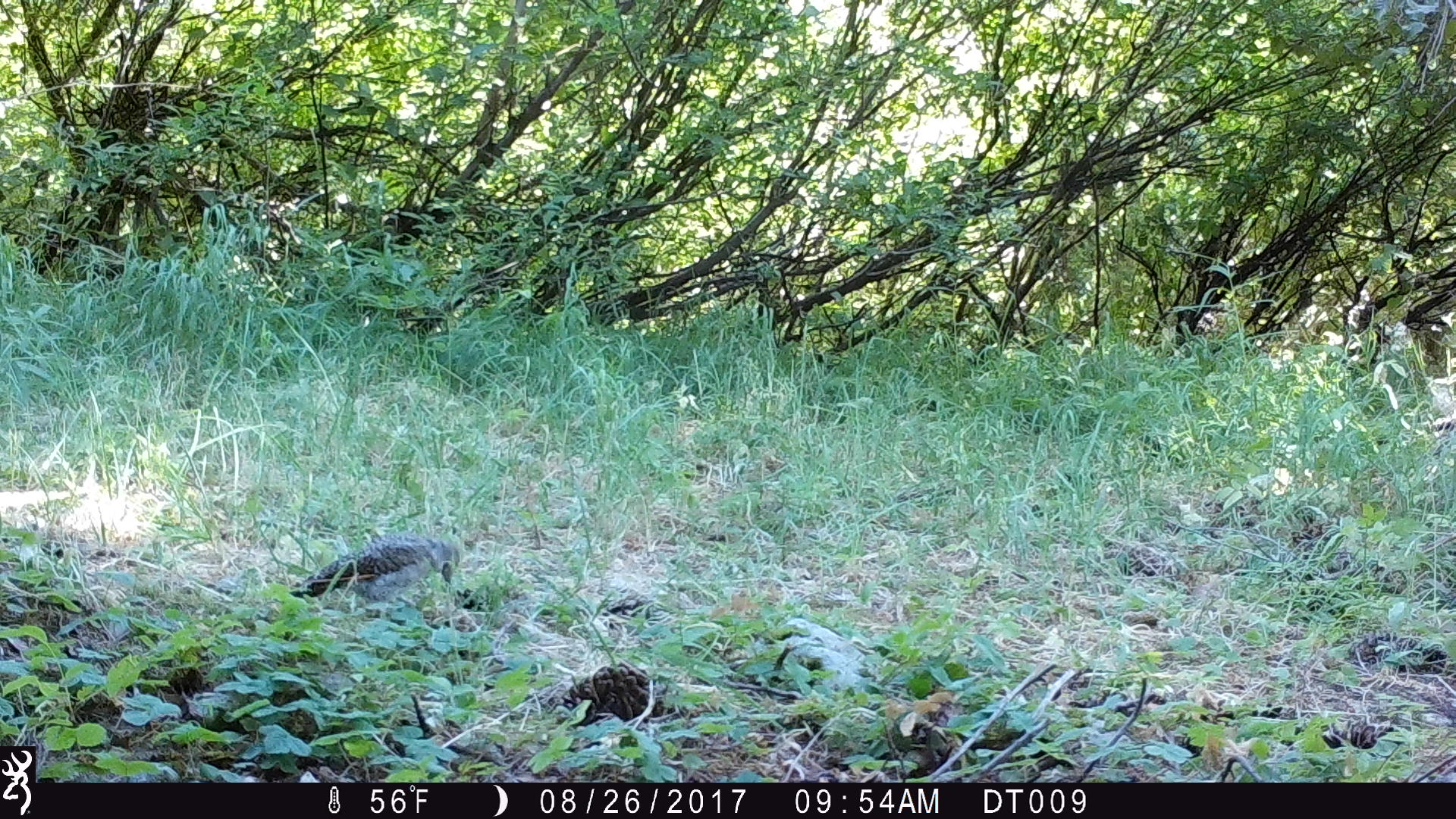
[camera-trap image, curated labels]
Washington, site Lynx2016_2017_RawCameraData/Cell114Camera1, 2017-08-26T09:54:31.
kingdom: Animalia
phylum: Chordata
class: Aves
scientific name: Aves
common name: birds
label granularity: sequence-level